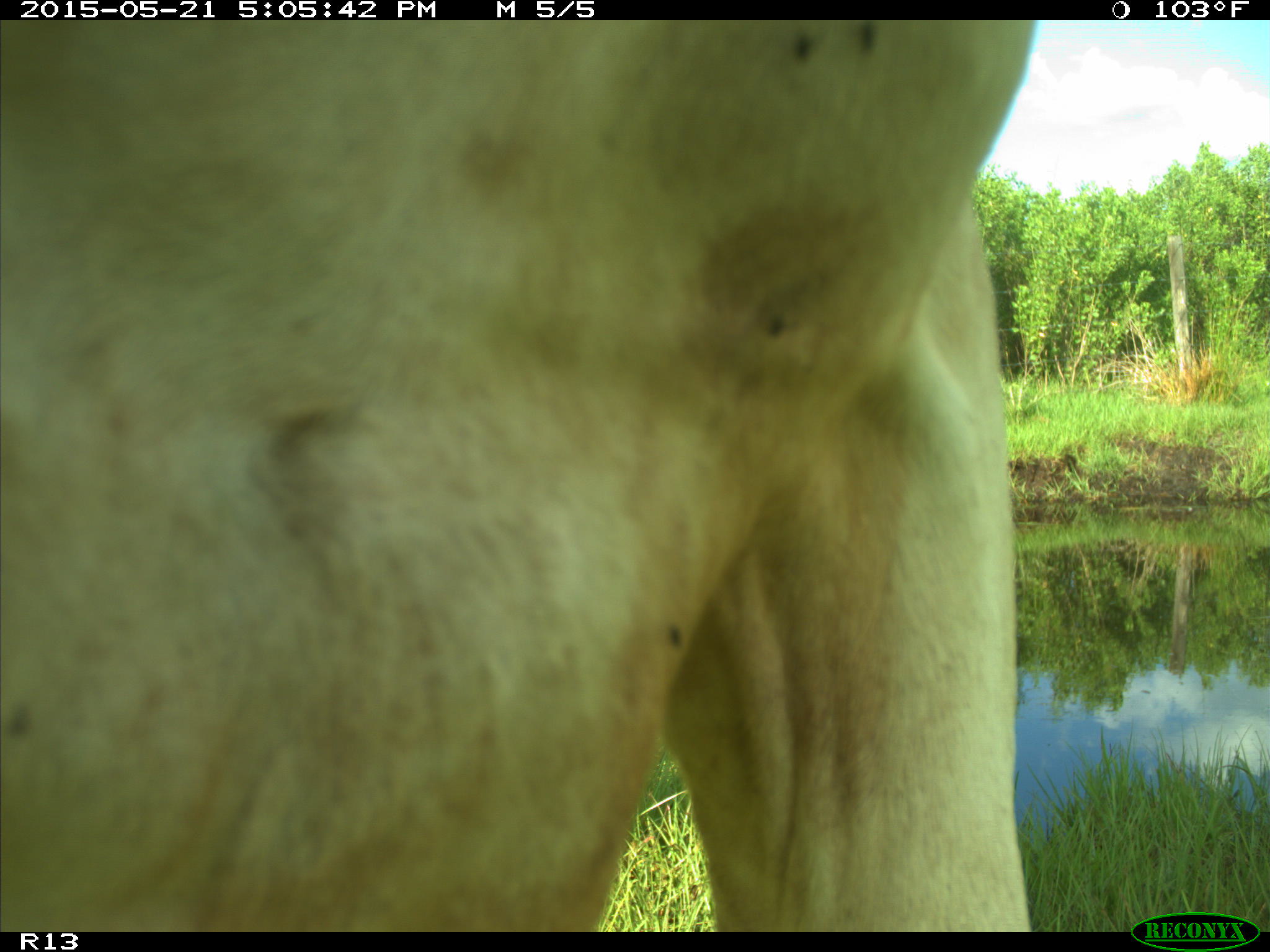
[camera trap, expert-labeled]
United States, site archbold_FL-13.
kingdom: Animalia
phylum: Chordata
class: Mammalia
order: Artiodactyla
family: Bovidae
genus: Bos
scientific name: Bos taurus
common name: domestic cow